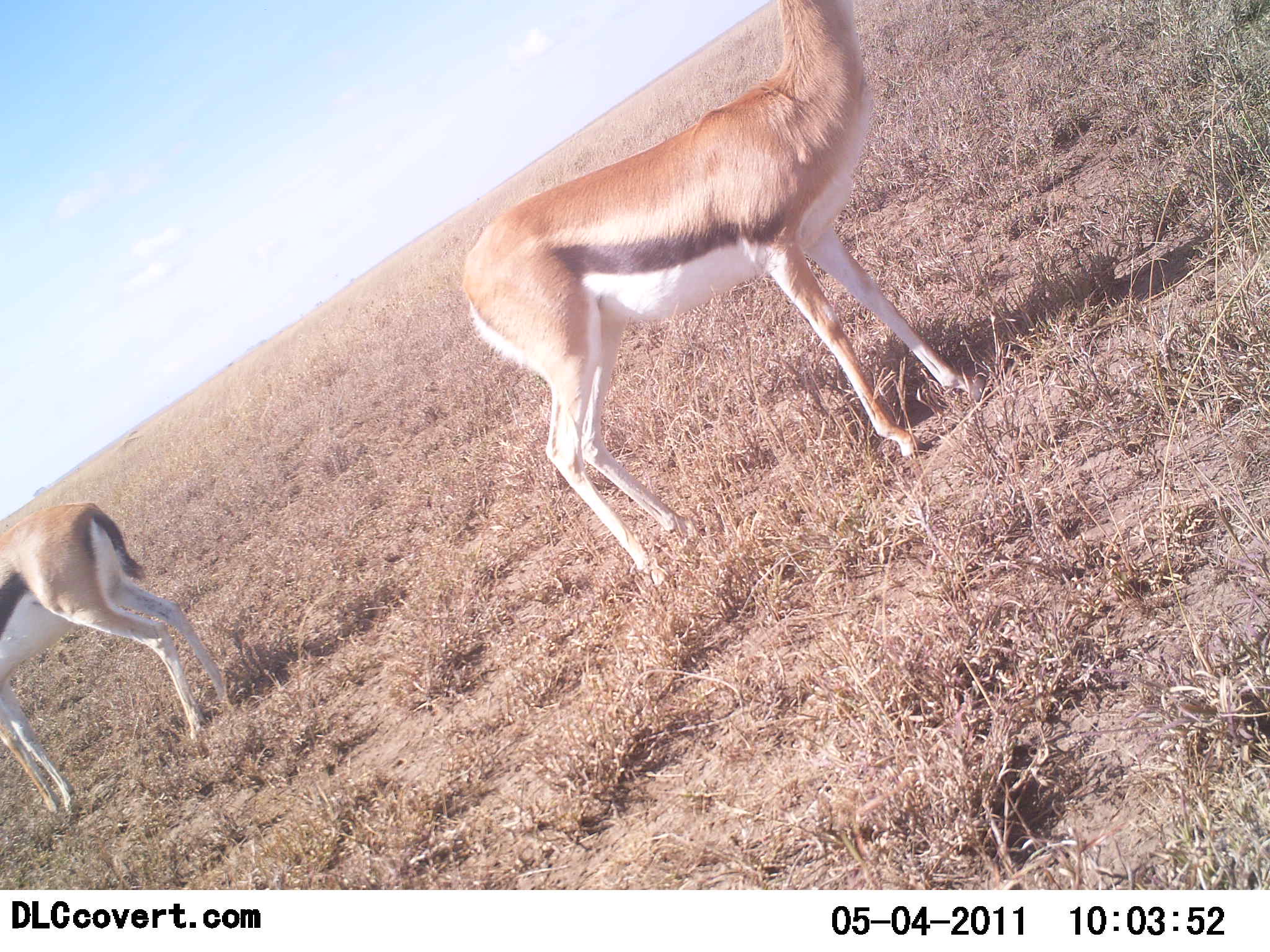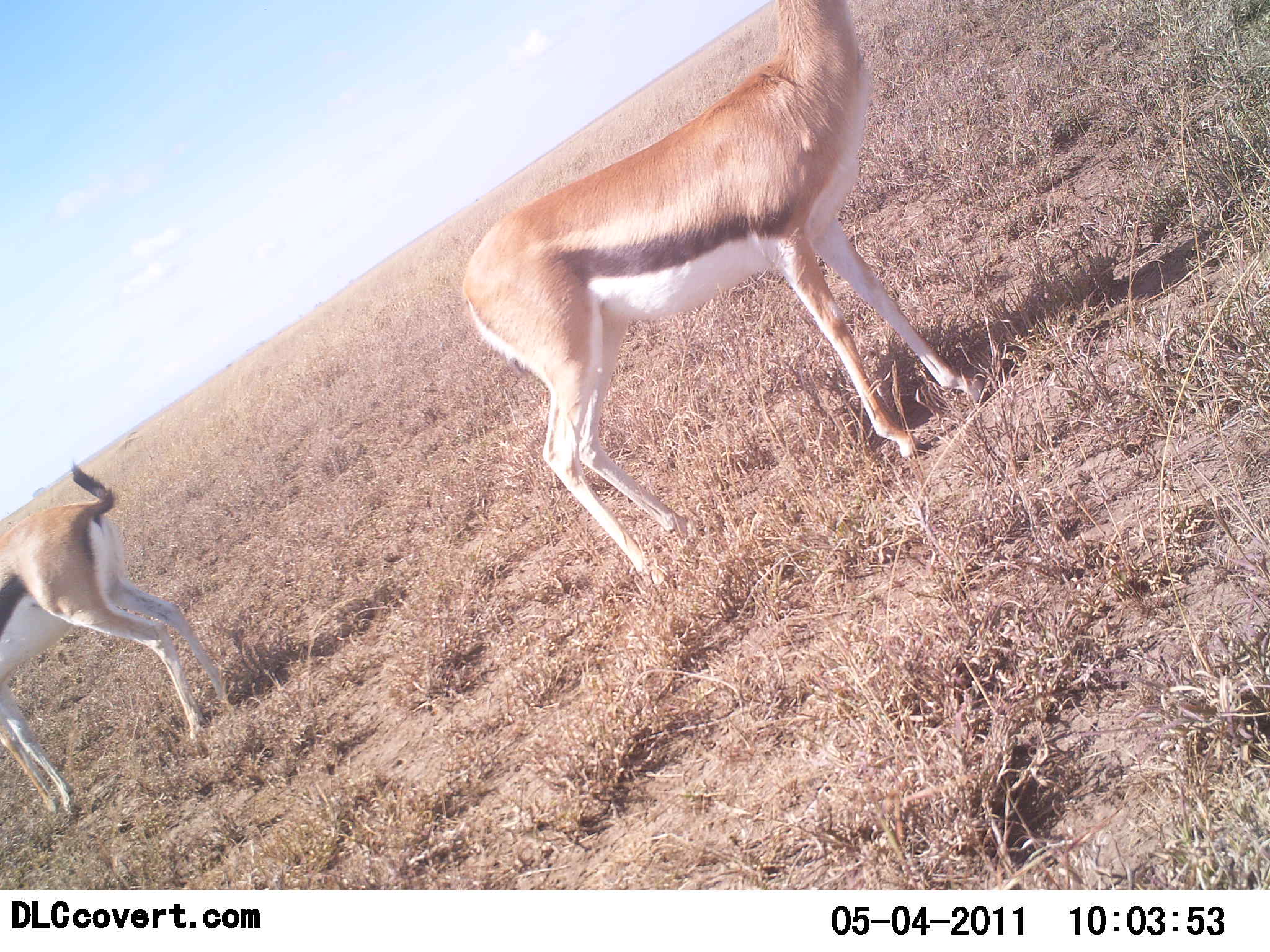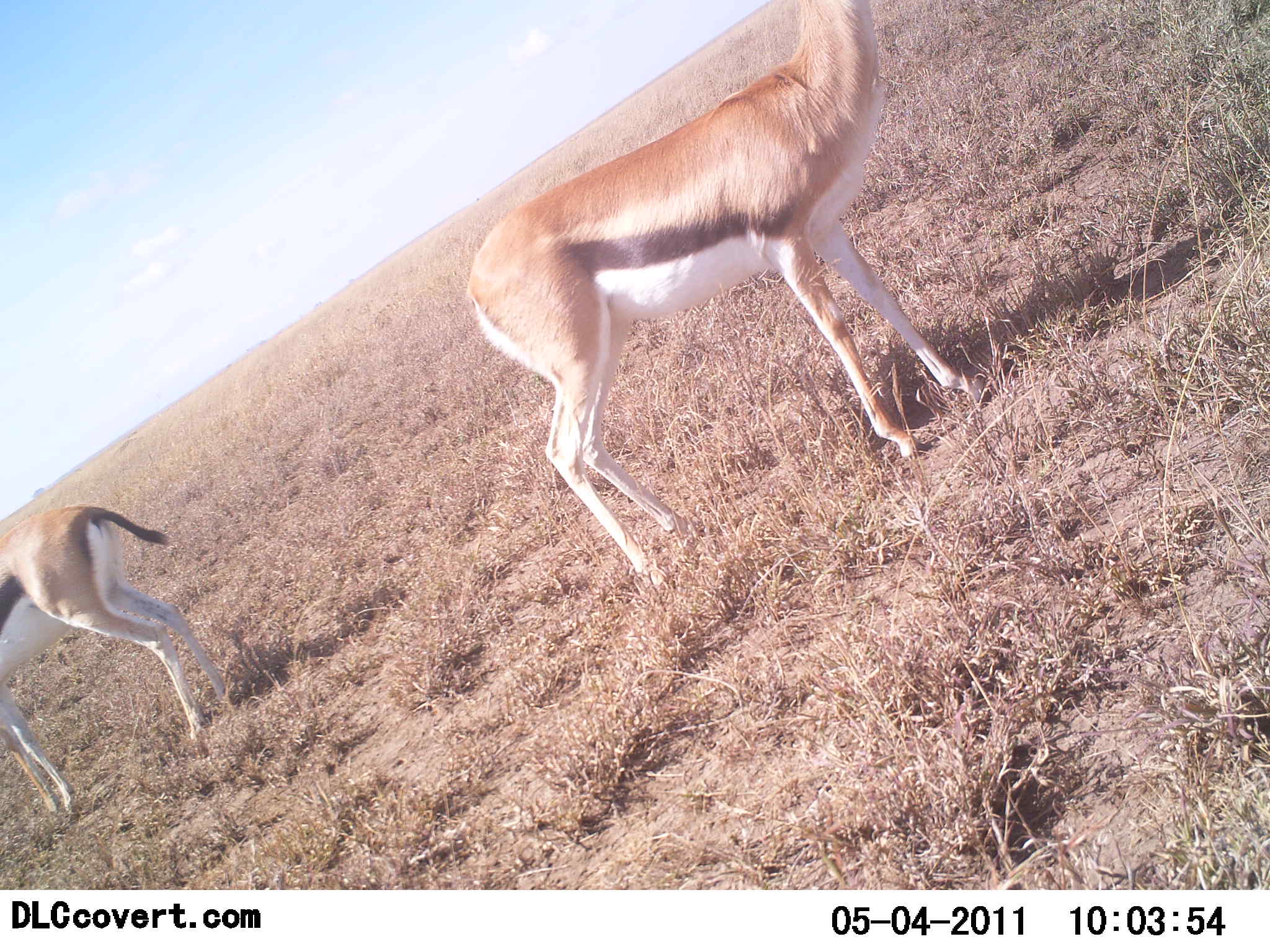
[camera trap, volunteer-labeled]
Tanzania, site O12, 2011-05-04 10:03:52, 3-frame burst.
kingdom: Animalia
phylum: Chordata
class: Mammalia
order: Artiodactyla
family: Bovidae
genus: Eudorcas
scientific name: Eudorcas thomsonii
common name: thomson's gazelle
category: gazellethomsons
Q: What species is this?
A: Gazellethomsons (thomson's gazelle) (Eudorcas thomsonii).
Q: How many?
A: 2.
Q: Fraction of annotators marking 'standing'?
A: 100%.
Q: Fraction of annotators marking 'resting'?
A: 0%.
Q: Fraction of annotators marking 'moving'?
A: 10%.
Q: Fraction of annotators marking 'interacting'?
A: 0%.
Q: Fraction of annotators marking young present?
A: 0%.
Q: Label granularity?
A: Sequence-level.